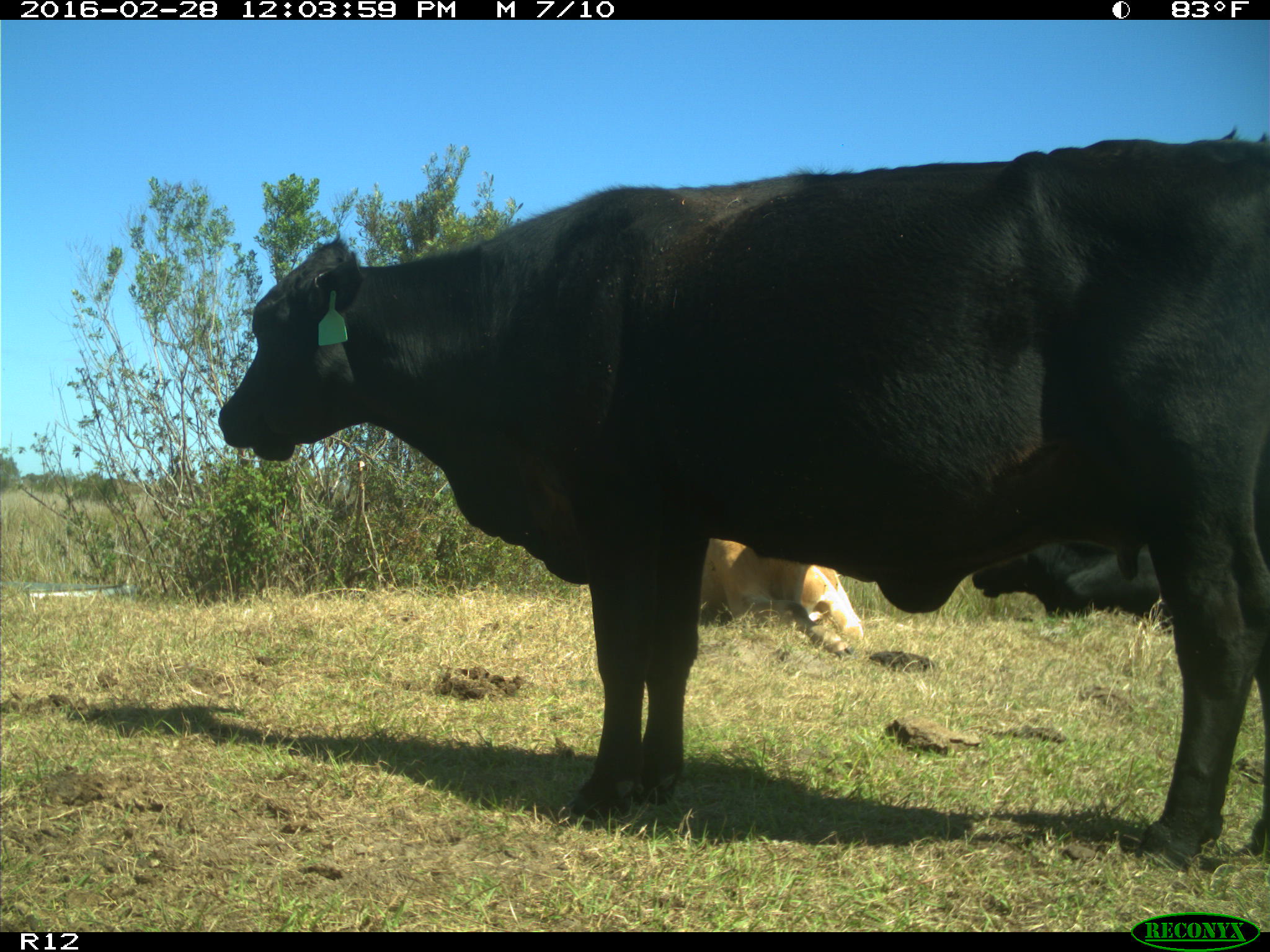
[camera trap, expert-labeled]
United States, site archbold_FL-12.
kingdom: Animalia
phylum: Chordata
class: Mammalia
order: Artiodactyla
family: Bovidae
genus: Bos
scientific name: Bos taurus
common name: domestic cow